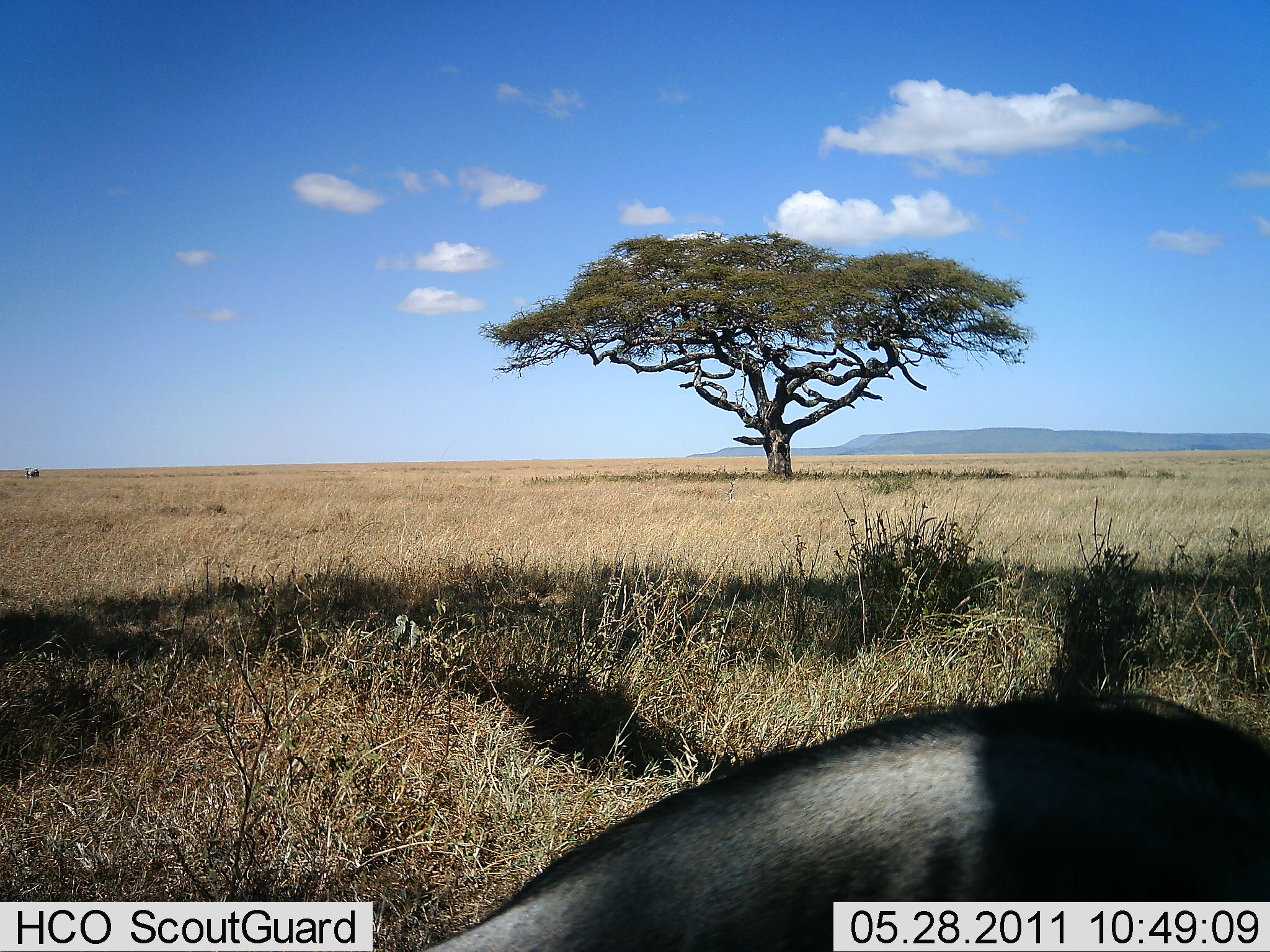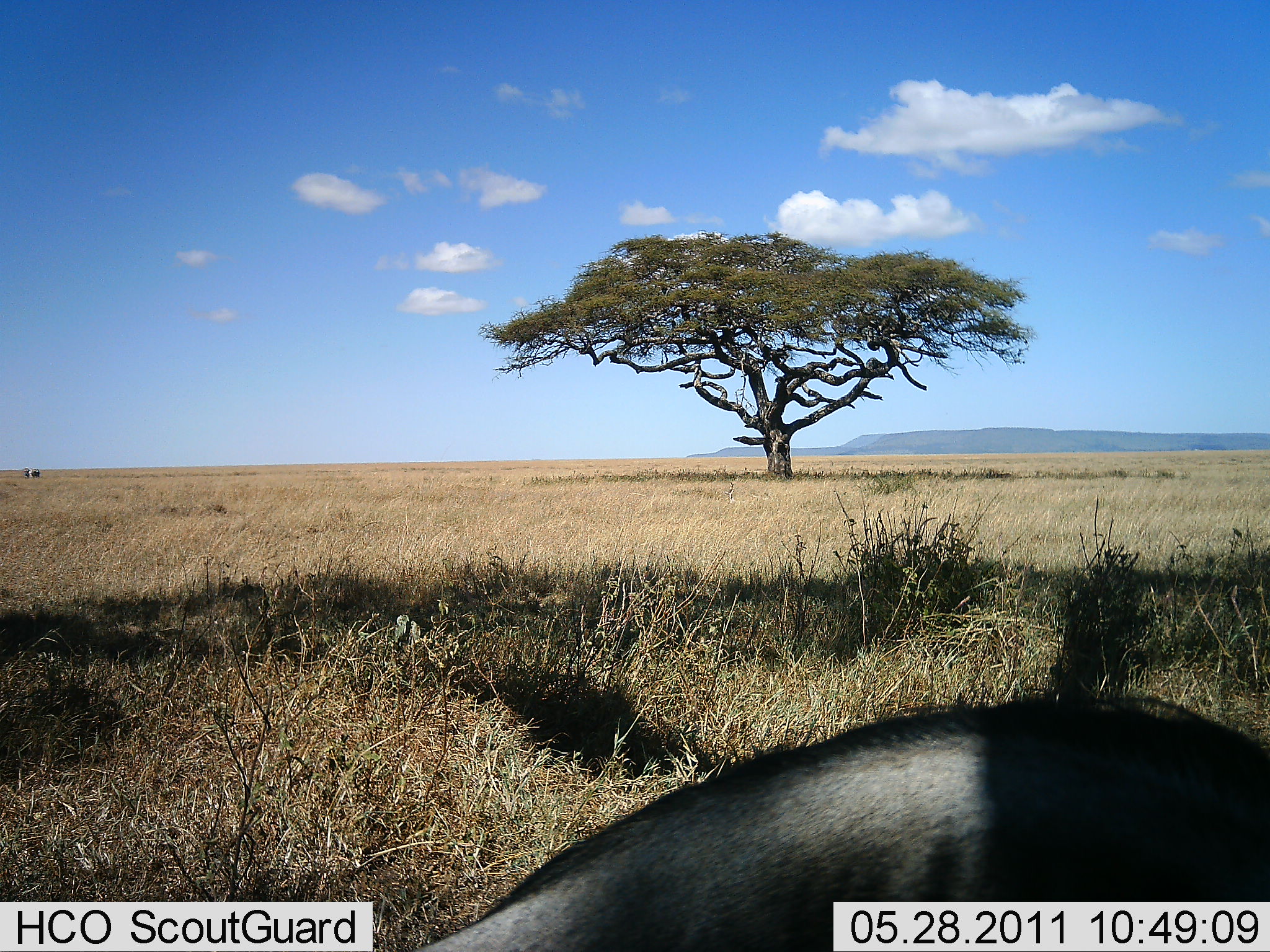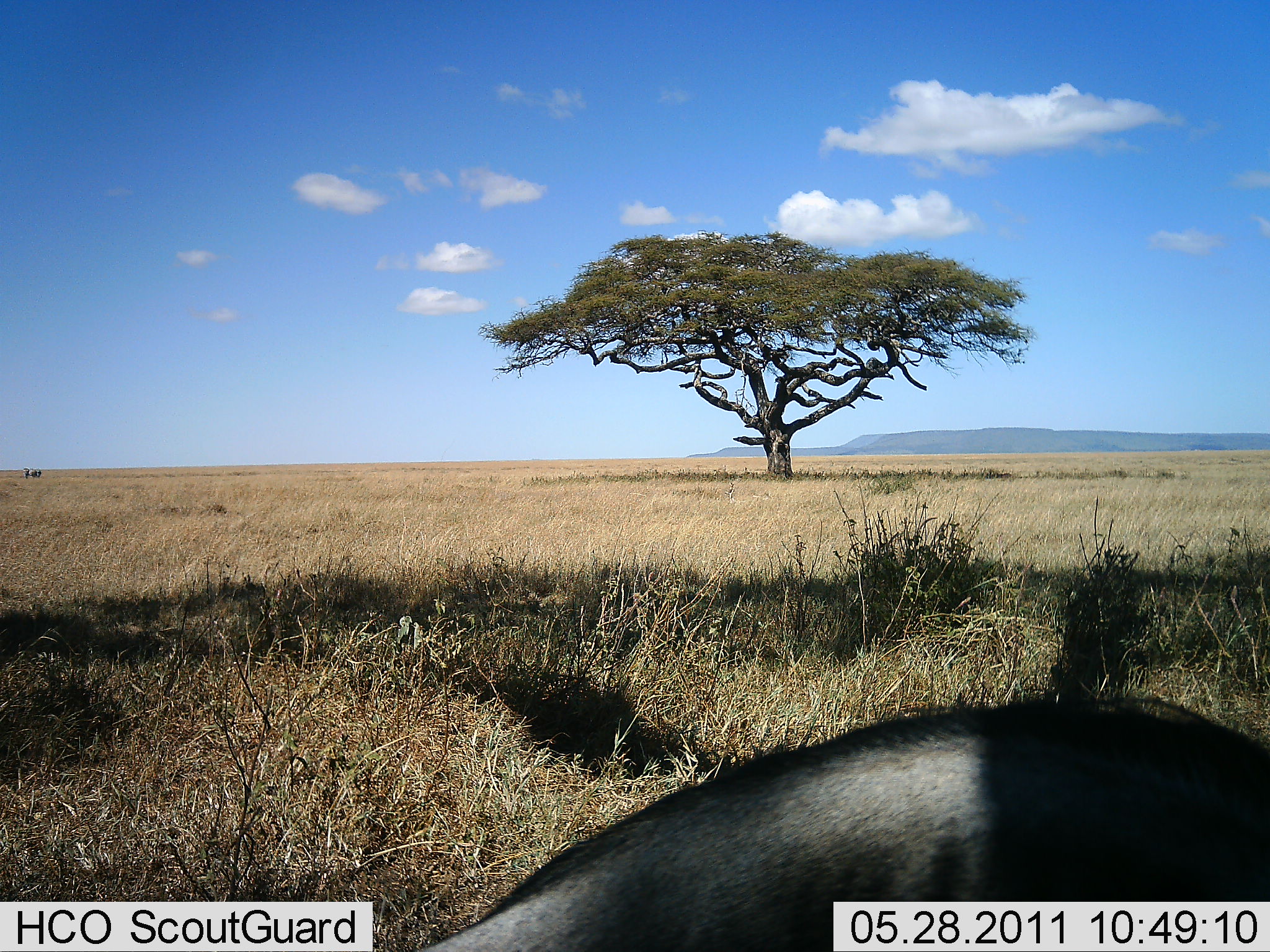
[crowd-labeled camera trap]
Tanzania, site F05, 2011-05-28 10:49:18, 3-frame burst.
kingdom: Animalia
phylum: Chordata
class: Mammalia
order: Artiodactyla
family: Suidae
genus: Phacochoerus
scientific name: Phacochoerus africanus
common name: warthog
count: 1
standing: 67%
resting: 0%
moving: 17%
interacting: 0%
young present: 0%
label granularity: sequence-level